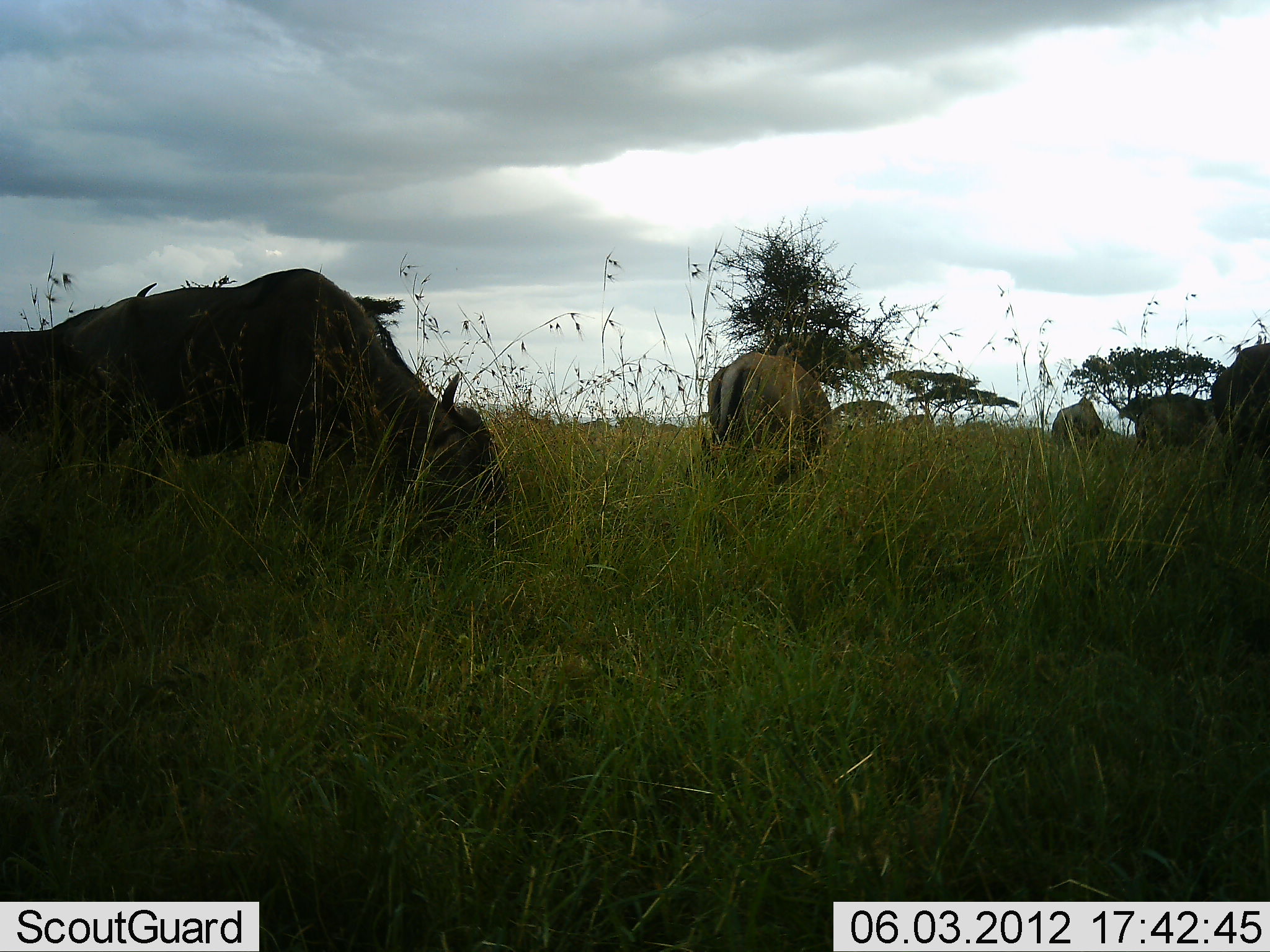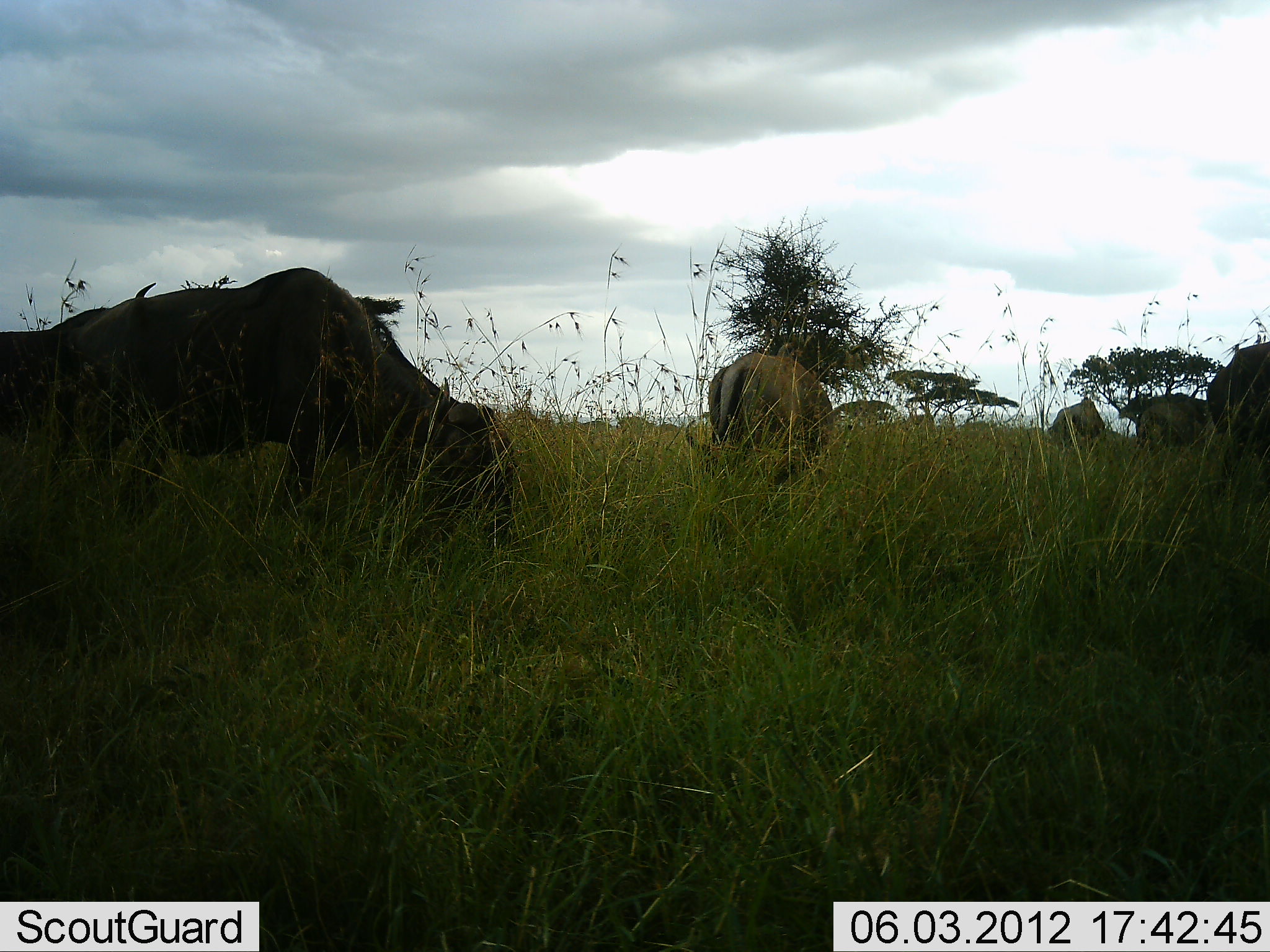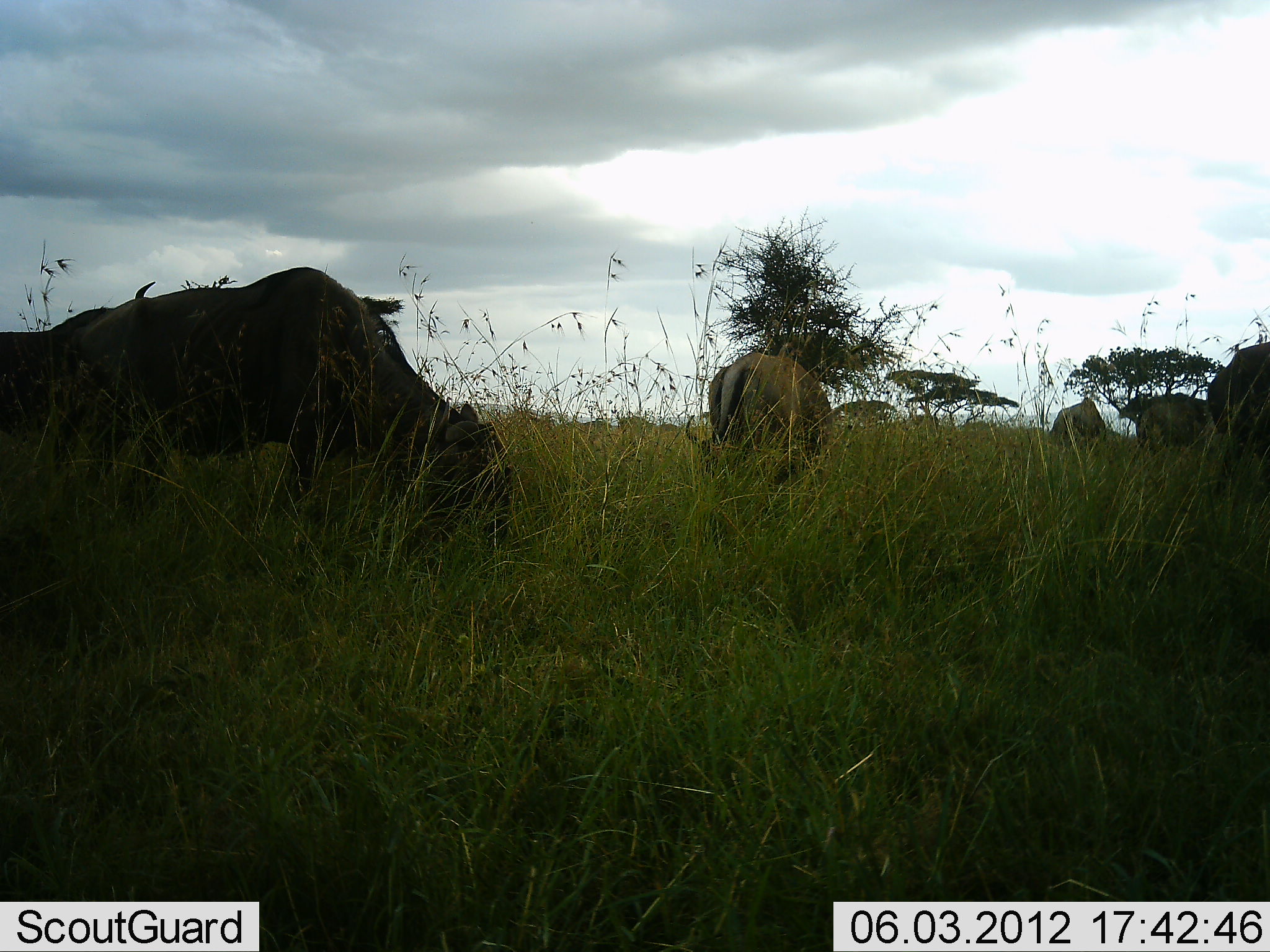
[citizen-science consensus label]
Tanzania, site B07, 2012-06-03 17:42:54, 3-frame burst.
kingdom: Animalia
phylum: Chordata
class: Mammalia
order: Artiodactyla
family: Bovidae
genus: Connochaetes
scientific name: Connochaetes taurinus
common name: blue wildebeest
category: wildebeest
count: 6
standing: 36%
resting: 0%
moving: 0%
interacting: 0%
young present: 0%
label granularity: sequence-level